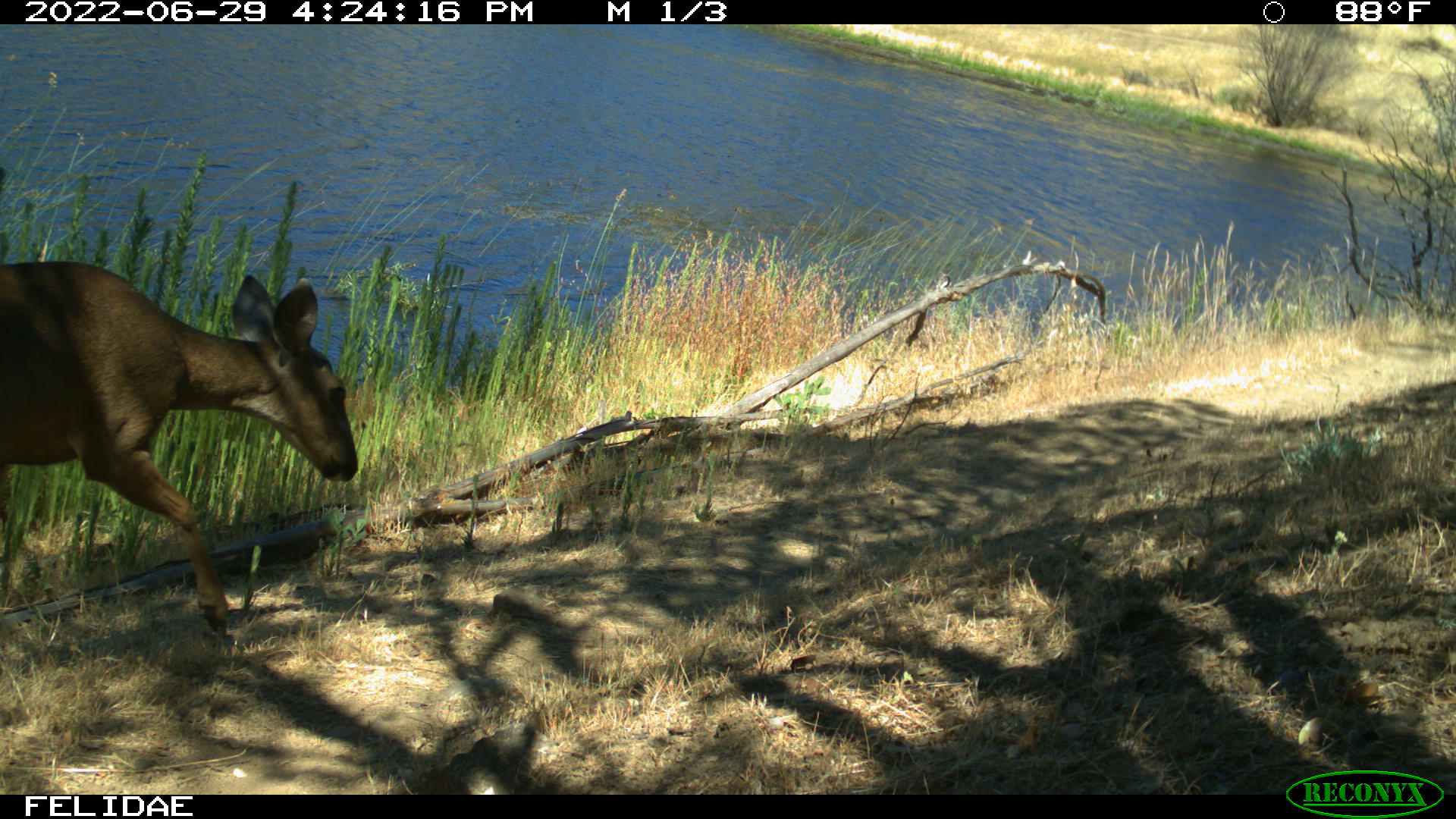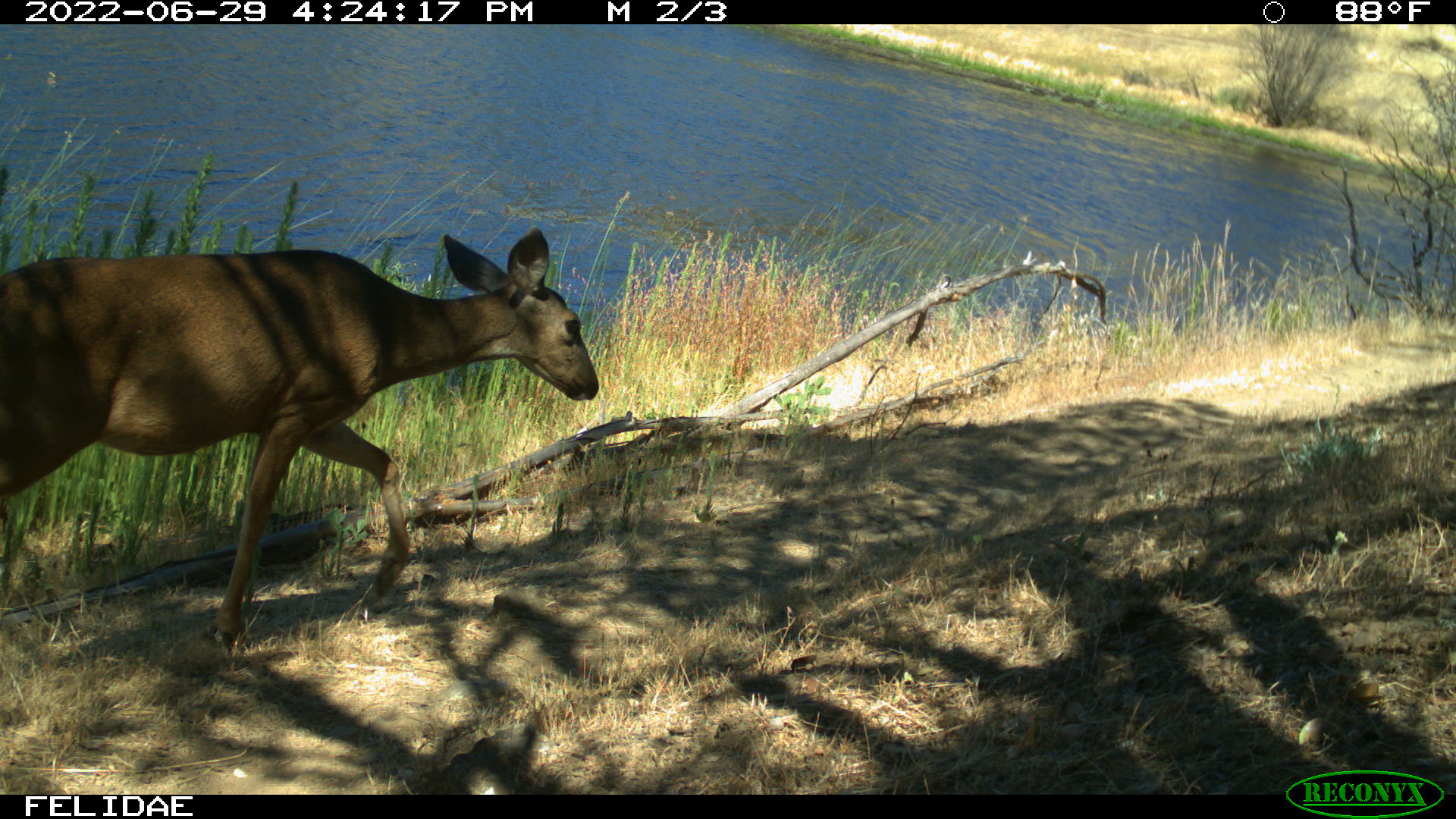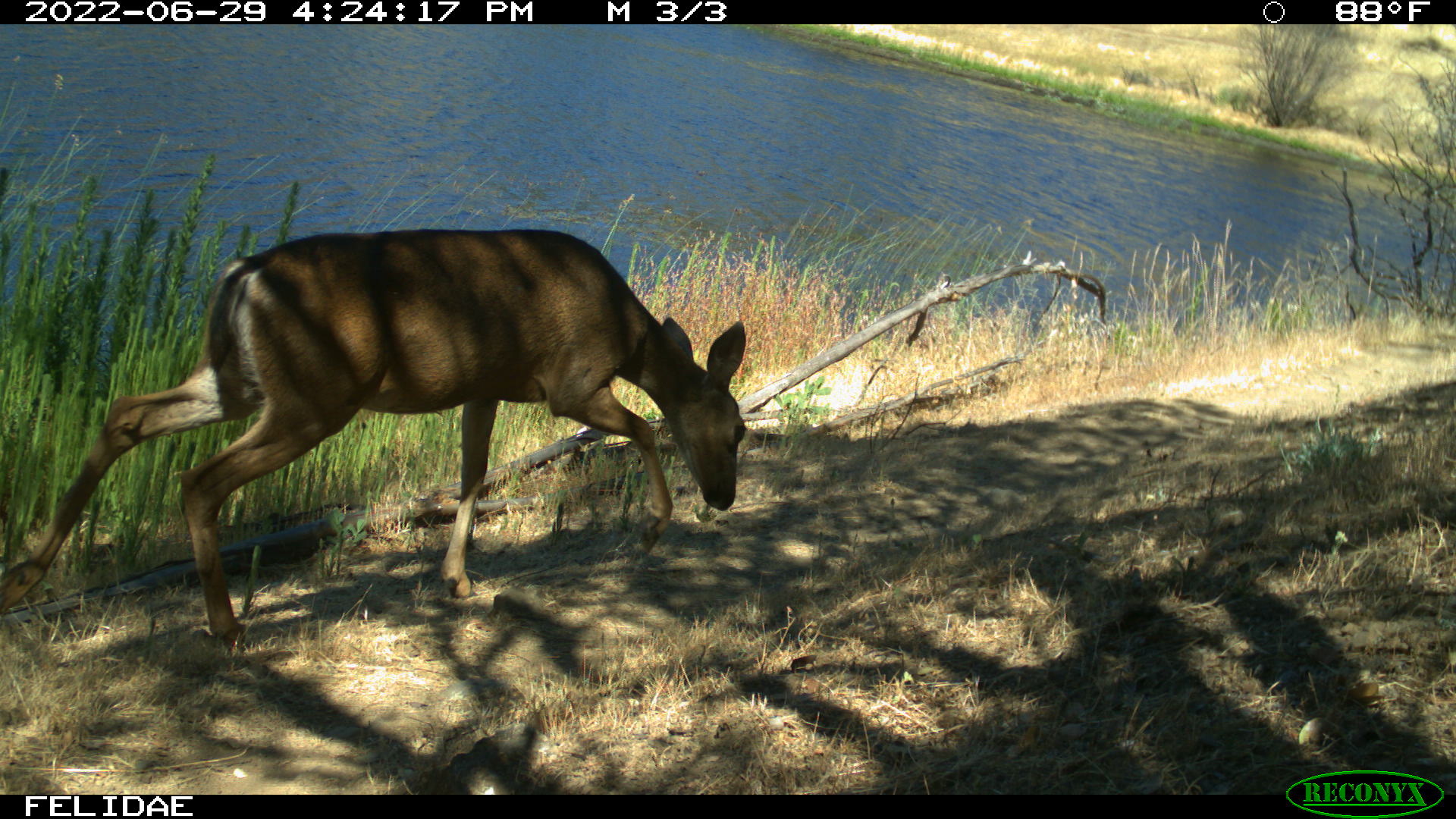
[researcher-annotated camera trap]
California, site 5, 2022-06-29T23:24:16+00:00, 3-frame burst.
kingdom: Animalia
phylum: Chordata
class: Mammalia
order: Artiodactyla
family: Cervidae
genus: Odocoileus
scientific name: Odocoileus hemionus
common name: mule deer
Mule deer (Odocoileus hemionus).